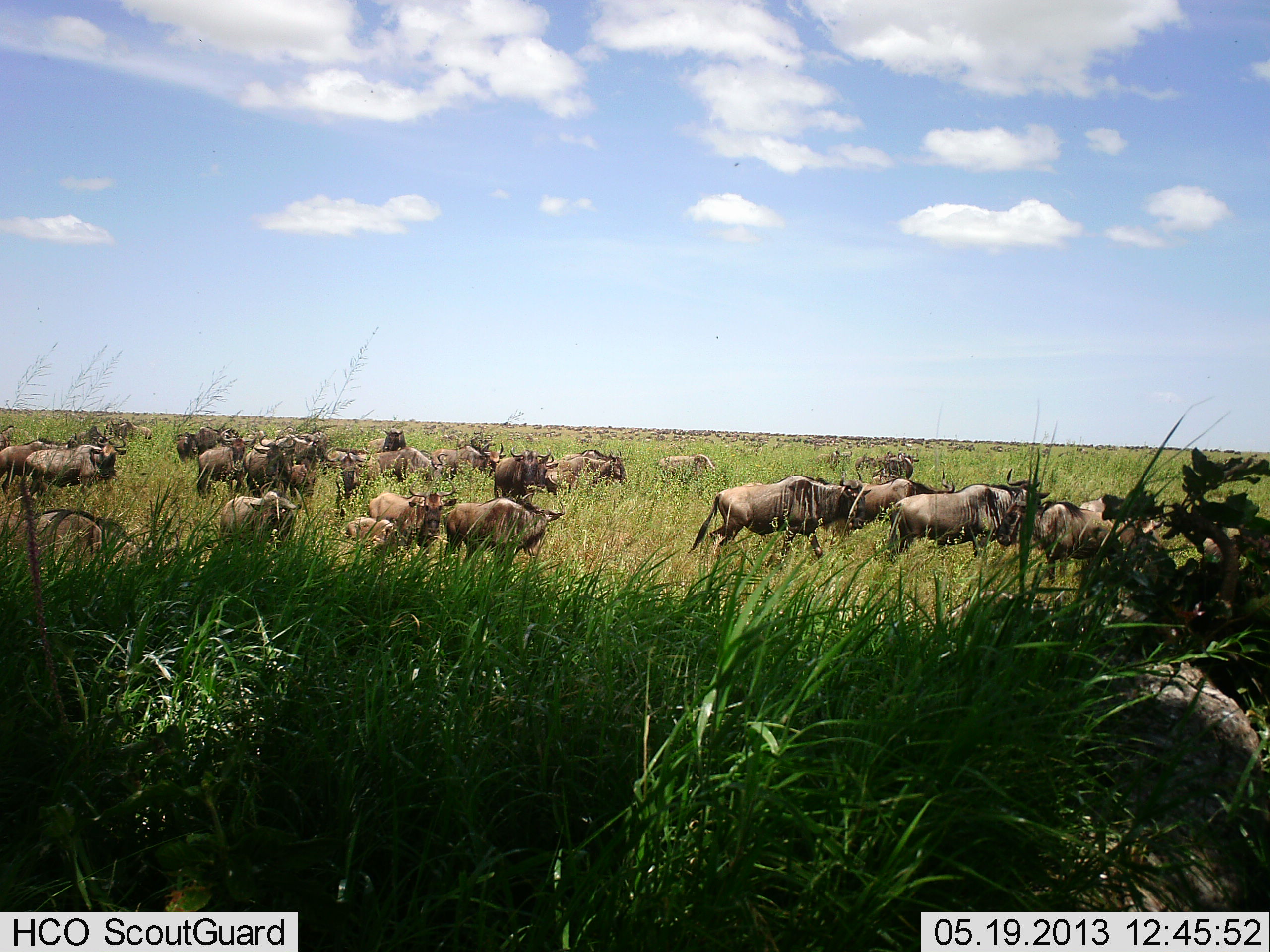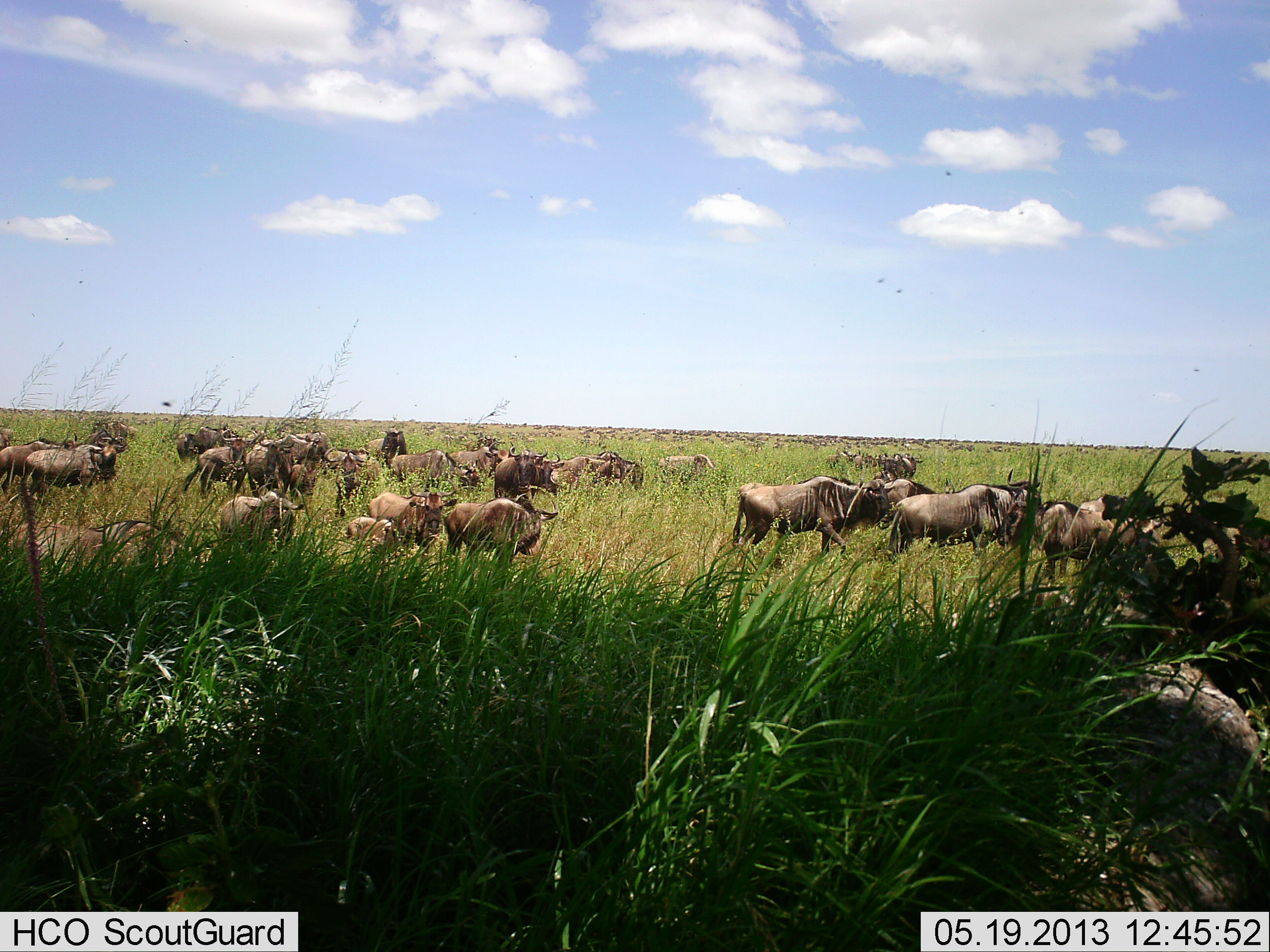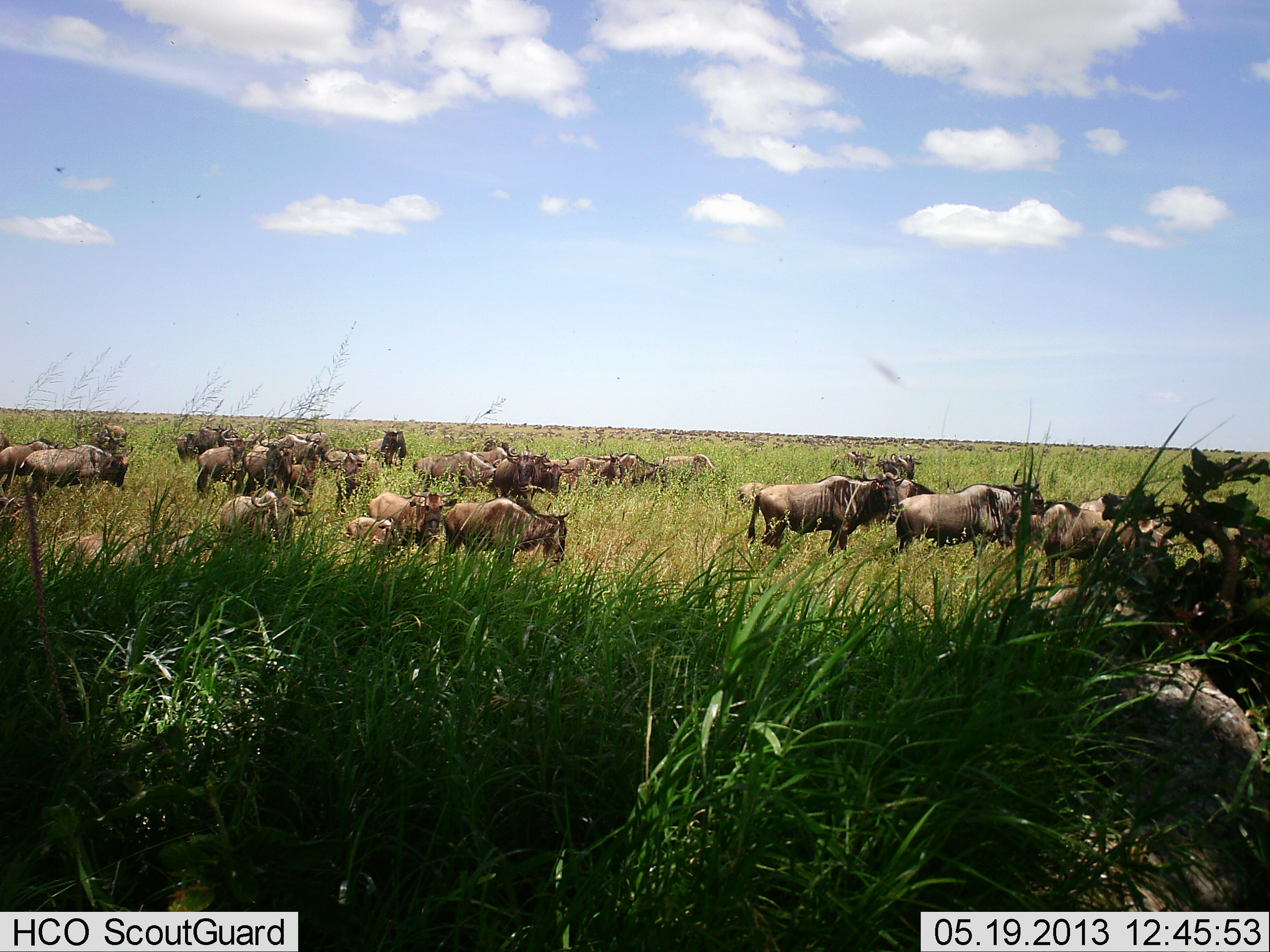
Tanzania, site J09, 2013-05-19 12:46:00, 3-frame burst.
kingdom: Animalia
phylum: Chordata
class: Mammalia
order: Artiodactyla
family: Bovidae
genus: Connochaetes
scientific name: Connochaetes taurinus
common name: blue wildebeest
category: wildebeest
Wildebeest (blue wildebeest) (Connochaetes taurinus), count 11-50. Behavior (volunteer vote fractions): standing 63%, resting 32%, moving 61%, interacting 22%. Young present (vote fraction): 12%. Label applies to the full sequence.